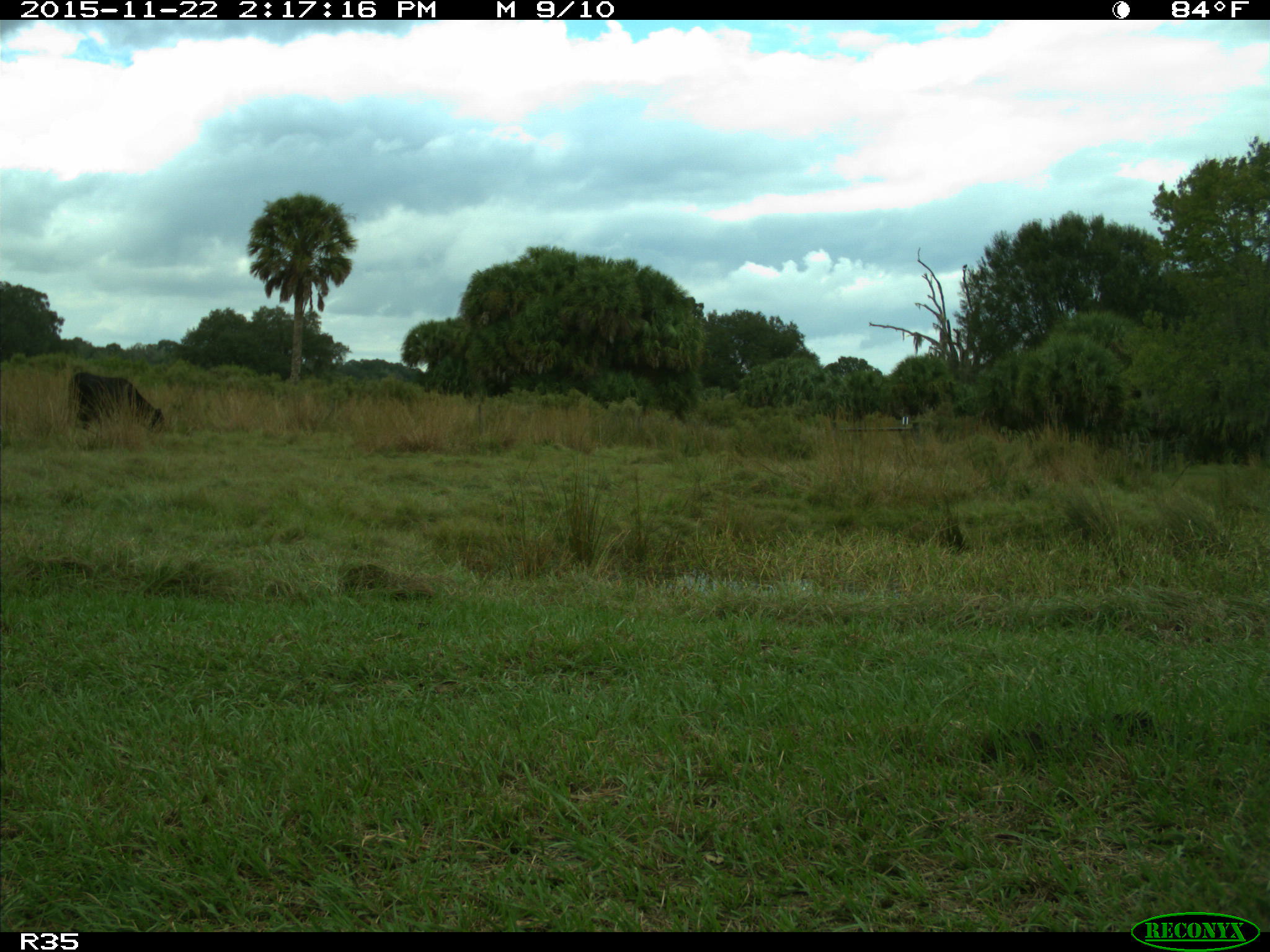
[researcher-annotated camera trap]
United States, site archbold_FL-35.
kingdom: Animalia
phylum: Chordata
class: Mammalia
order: Artiodactyla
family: Bovidae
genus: Bos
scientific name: Bos taurus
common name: domestic cow